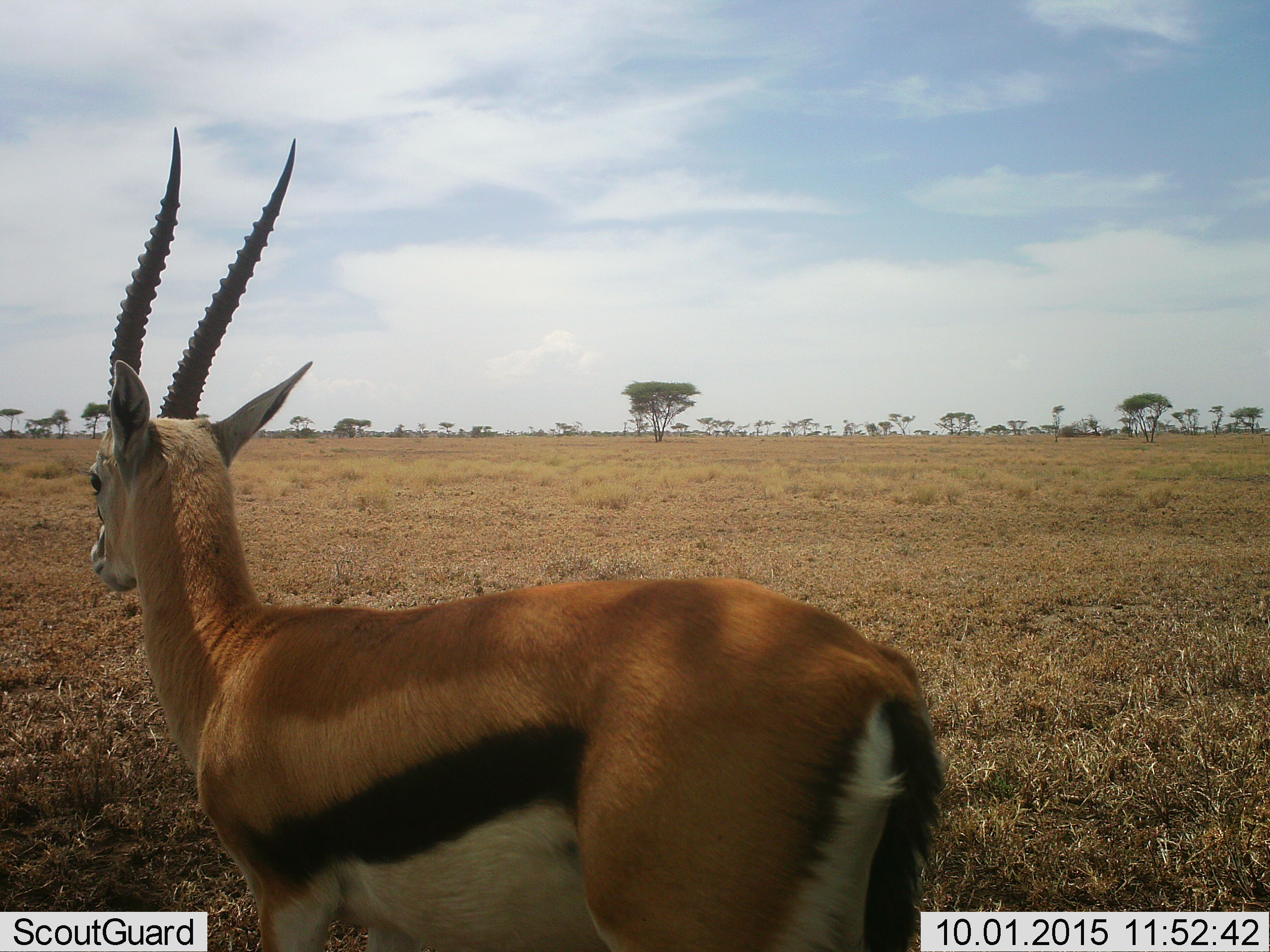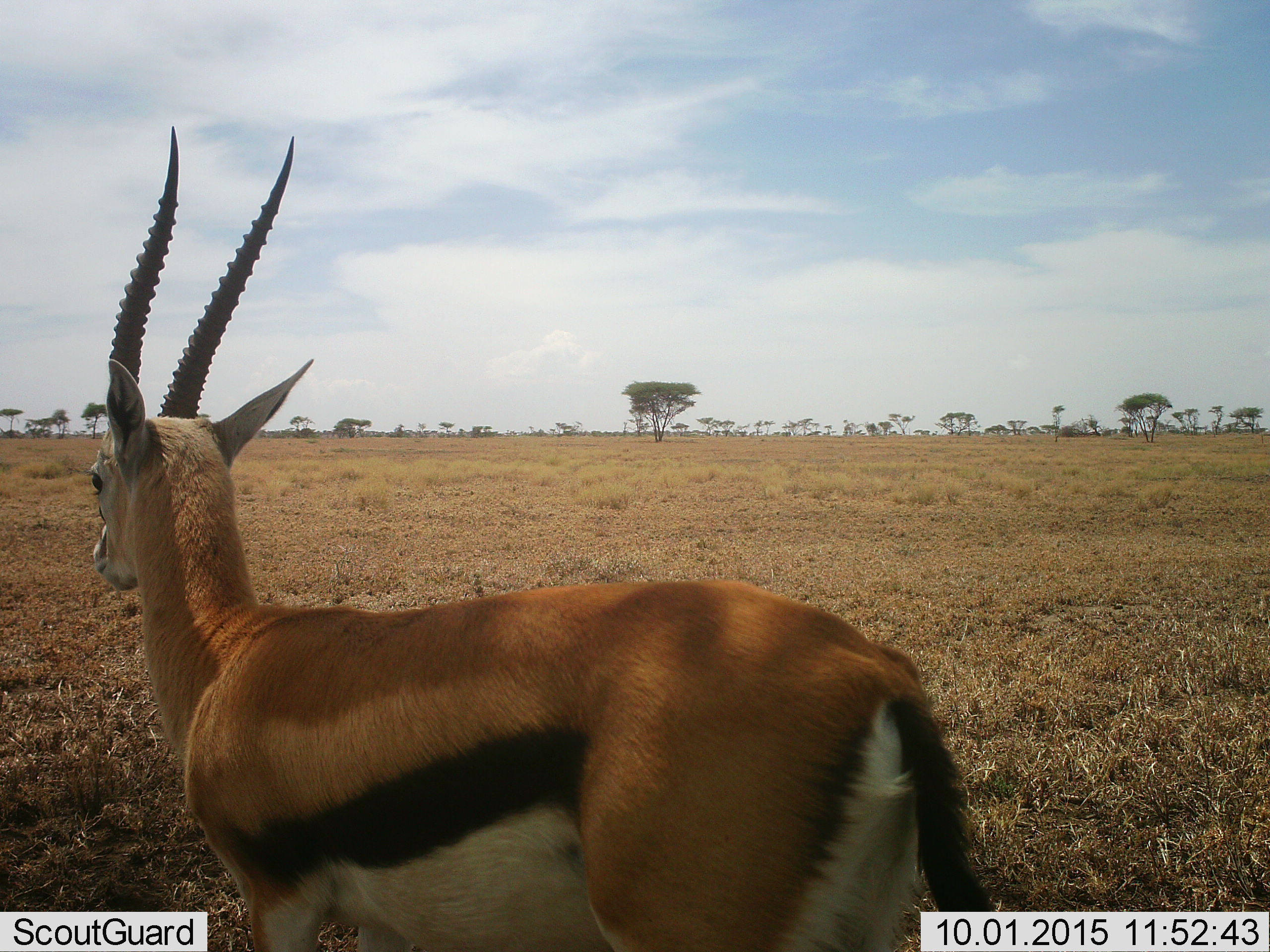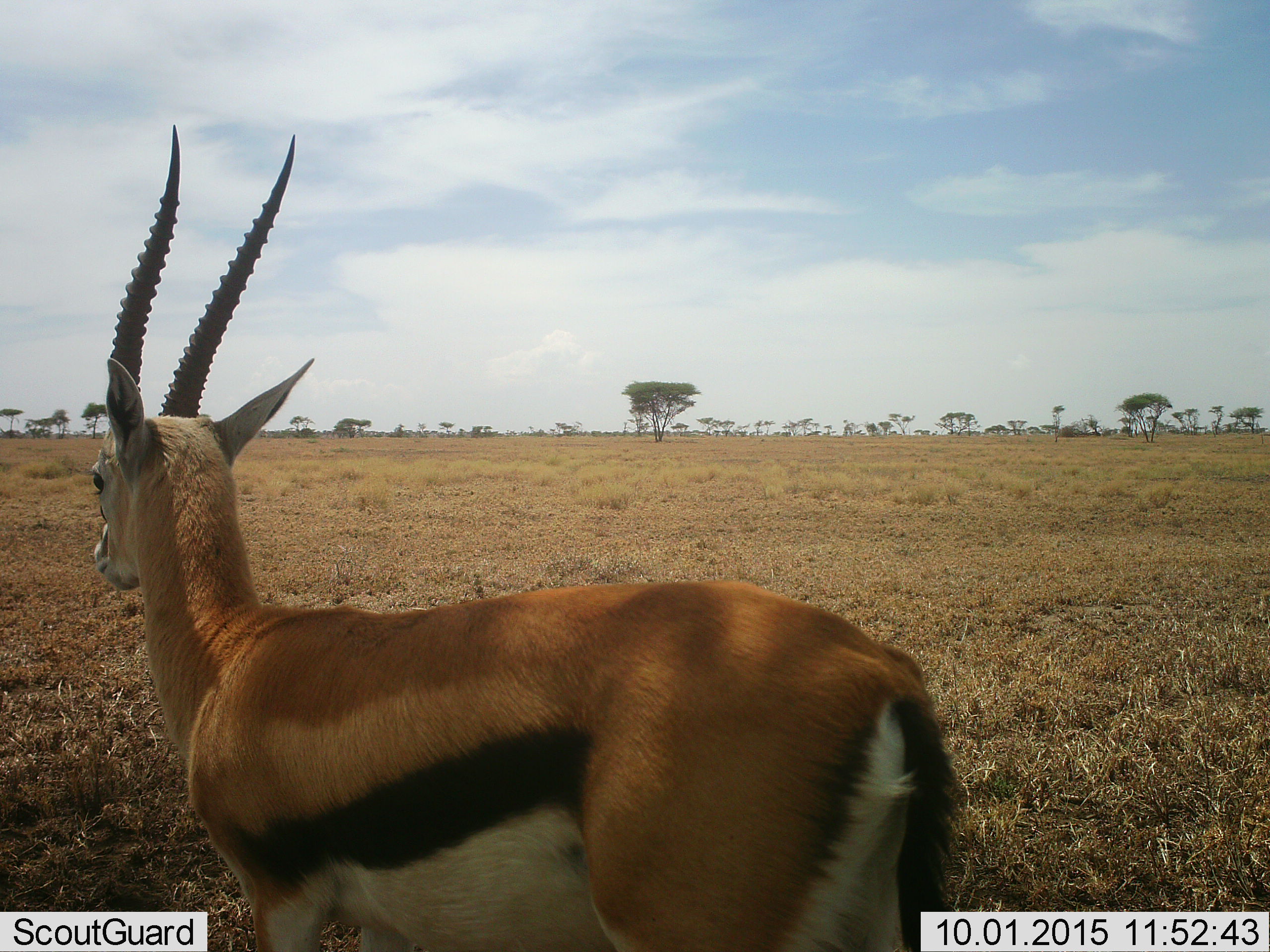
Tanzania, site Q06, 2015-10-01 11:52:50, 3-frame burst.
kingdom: Animalia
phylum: Chordata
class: Mammalia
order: Artiodactyla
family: Bovidae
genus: Eudorcas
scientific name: Eudorcas thomsonii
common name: thomson's gazelle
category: gazellethomsons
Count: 1.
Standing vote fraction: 100%.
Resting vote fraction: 0%.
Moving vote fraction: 14%.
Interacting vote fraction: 0%.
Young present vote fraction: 0%.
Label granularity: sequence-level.